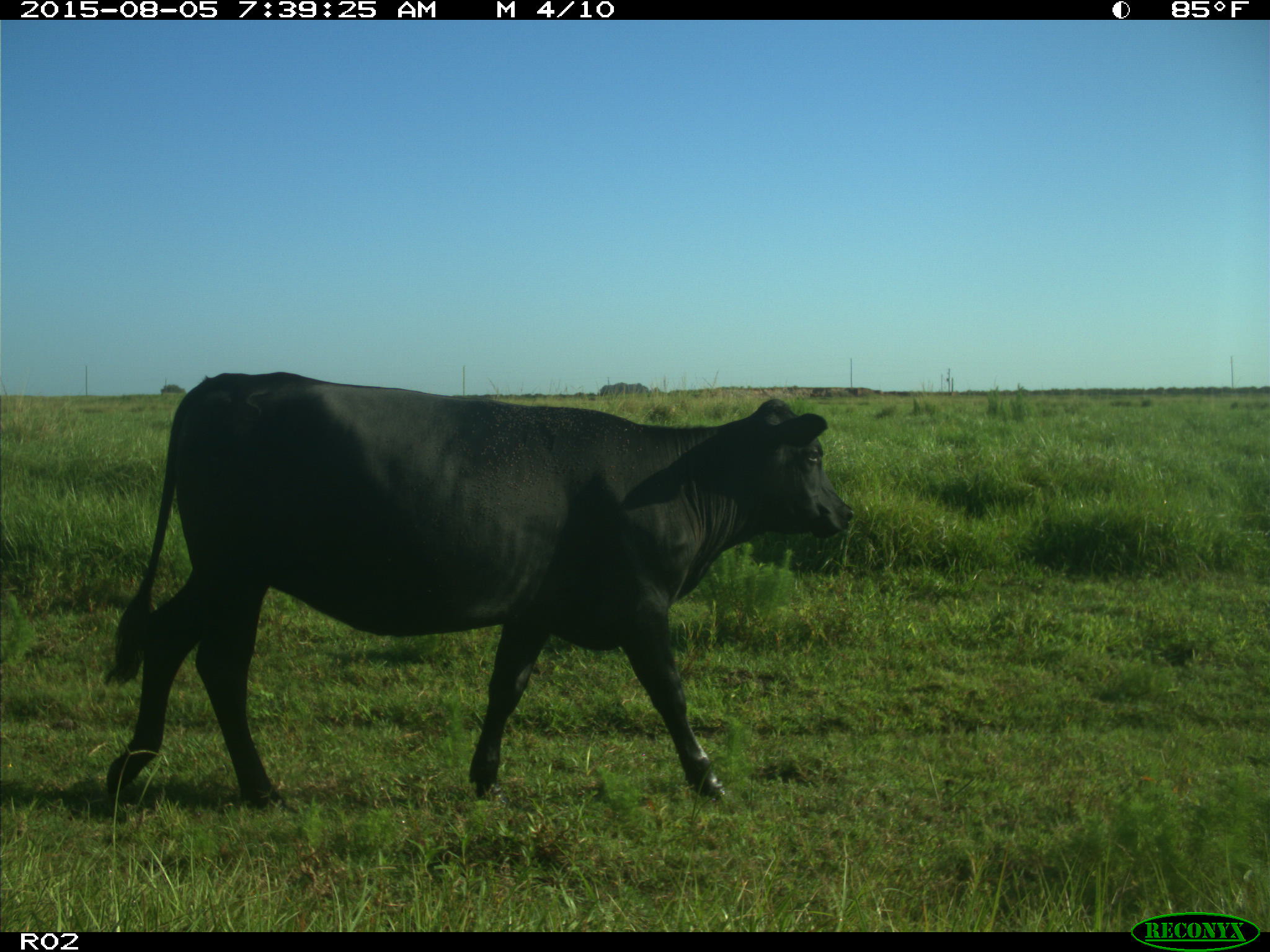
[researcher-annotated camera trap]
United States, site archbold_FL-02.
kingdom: Animalia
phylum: Chordata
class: Mammalia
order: Artiodactyla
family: Bovidae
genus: Bos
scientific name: Bos taurus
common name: domestic cow